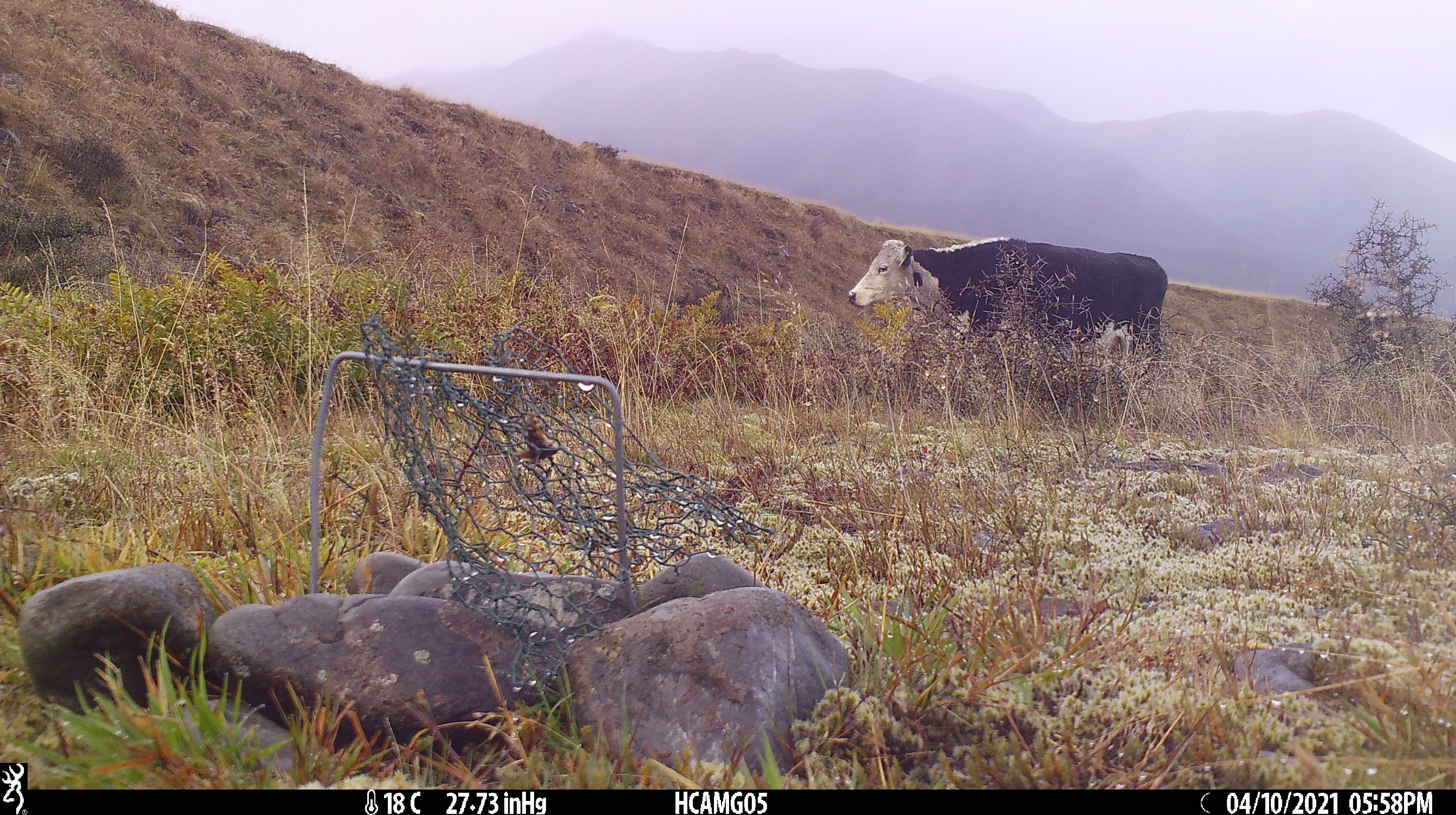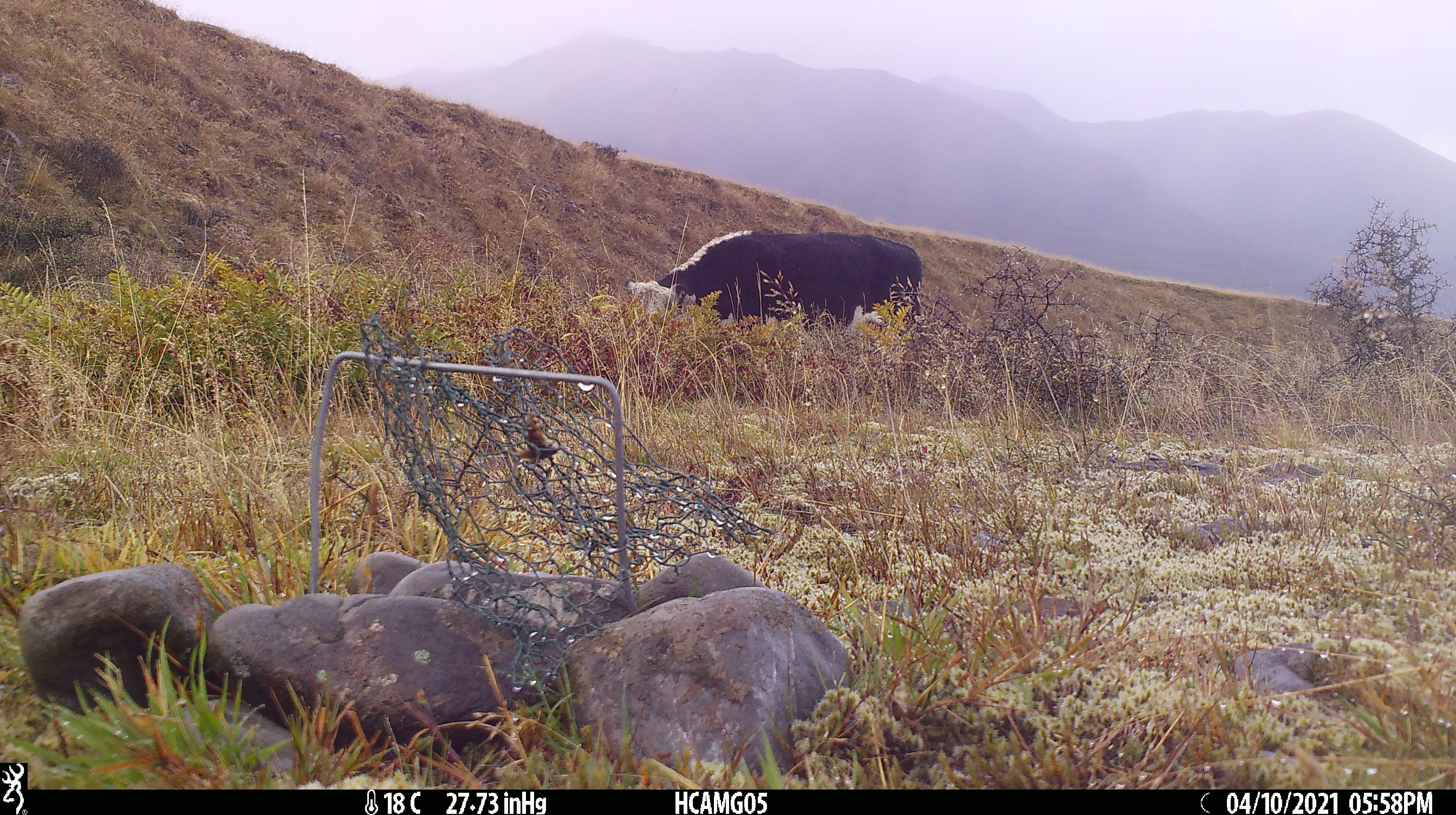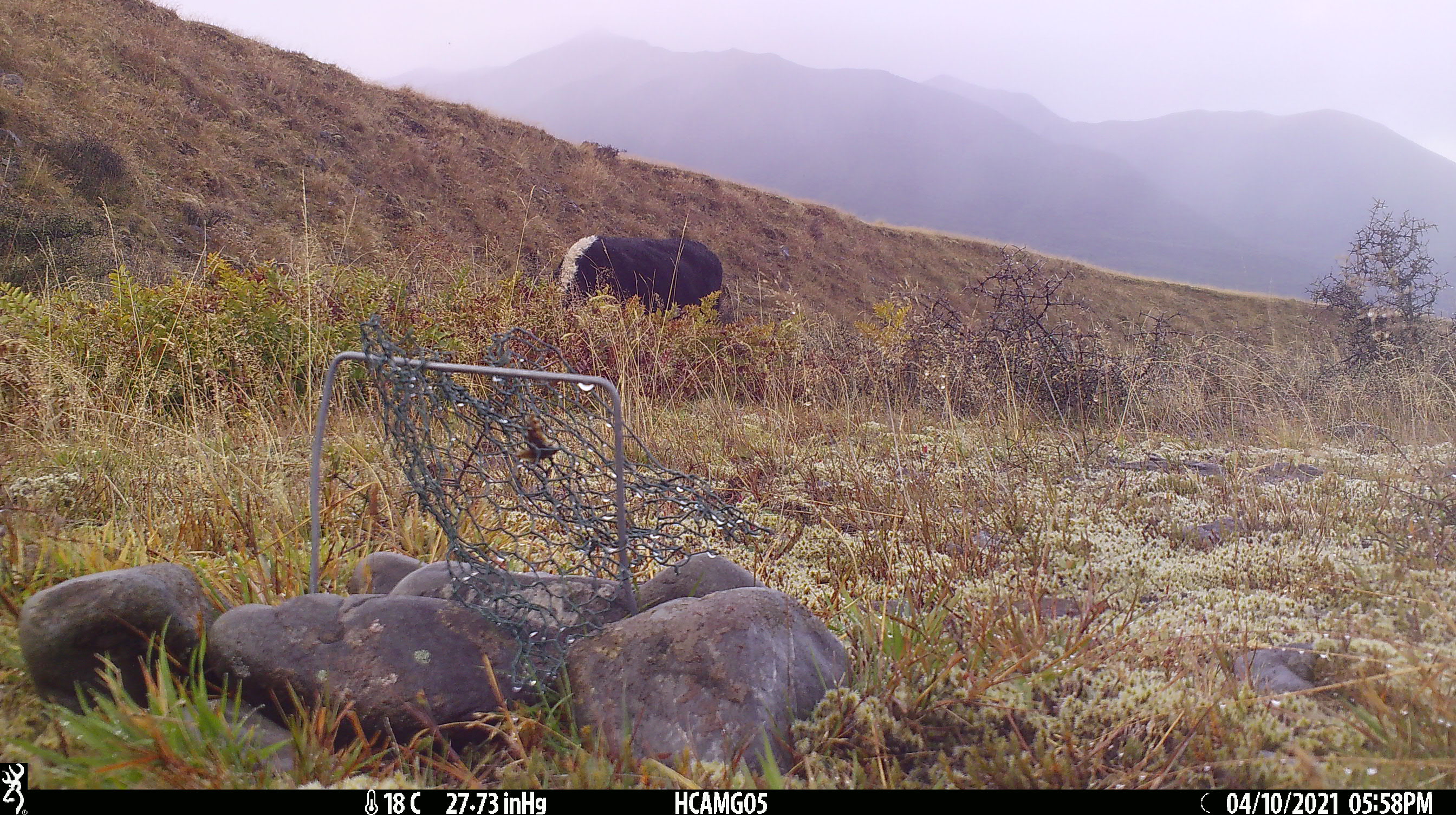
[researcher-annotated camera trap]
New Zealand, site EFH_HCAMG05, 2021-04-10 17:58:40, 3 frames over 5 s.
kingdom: Animalia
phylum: Chordata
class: Mammalia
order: Artiodactyla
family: Bovidae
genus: Bos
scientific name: Bos taurus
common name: domestic cow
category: cow